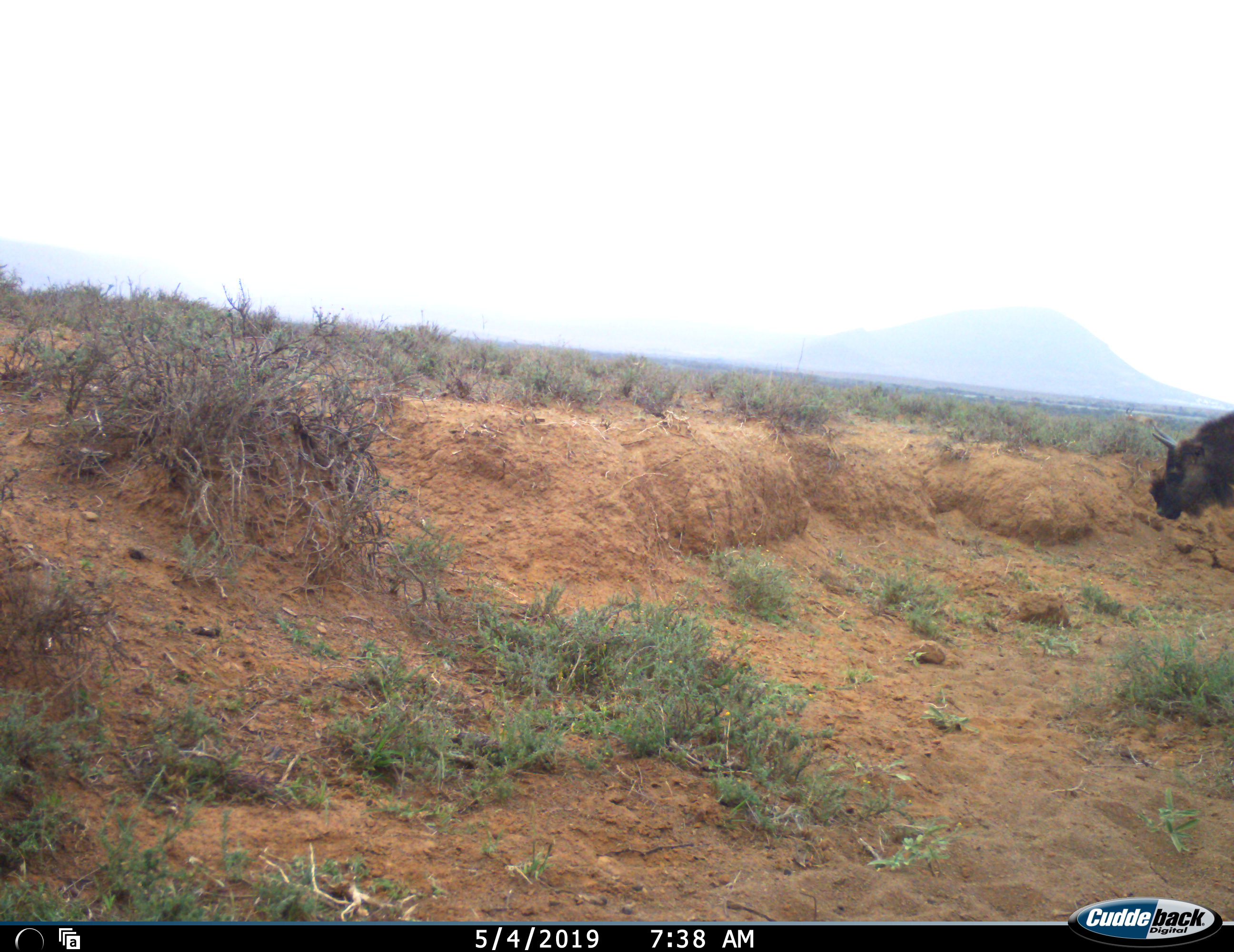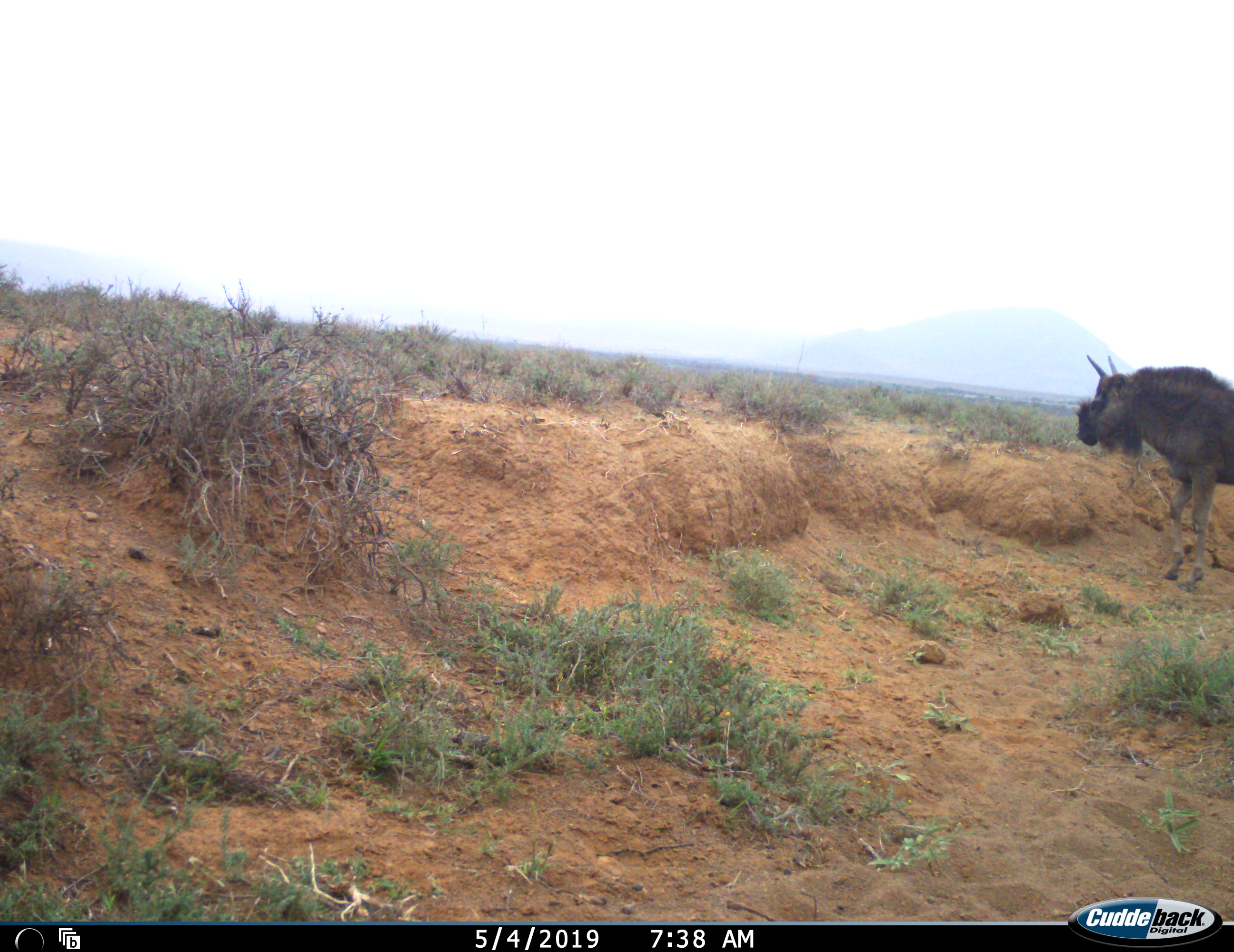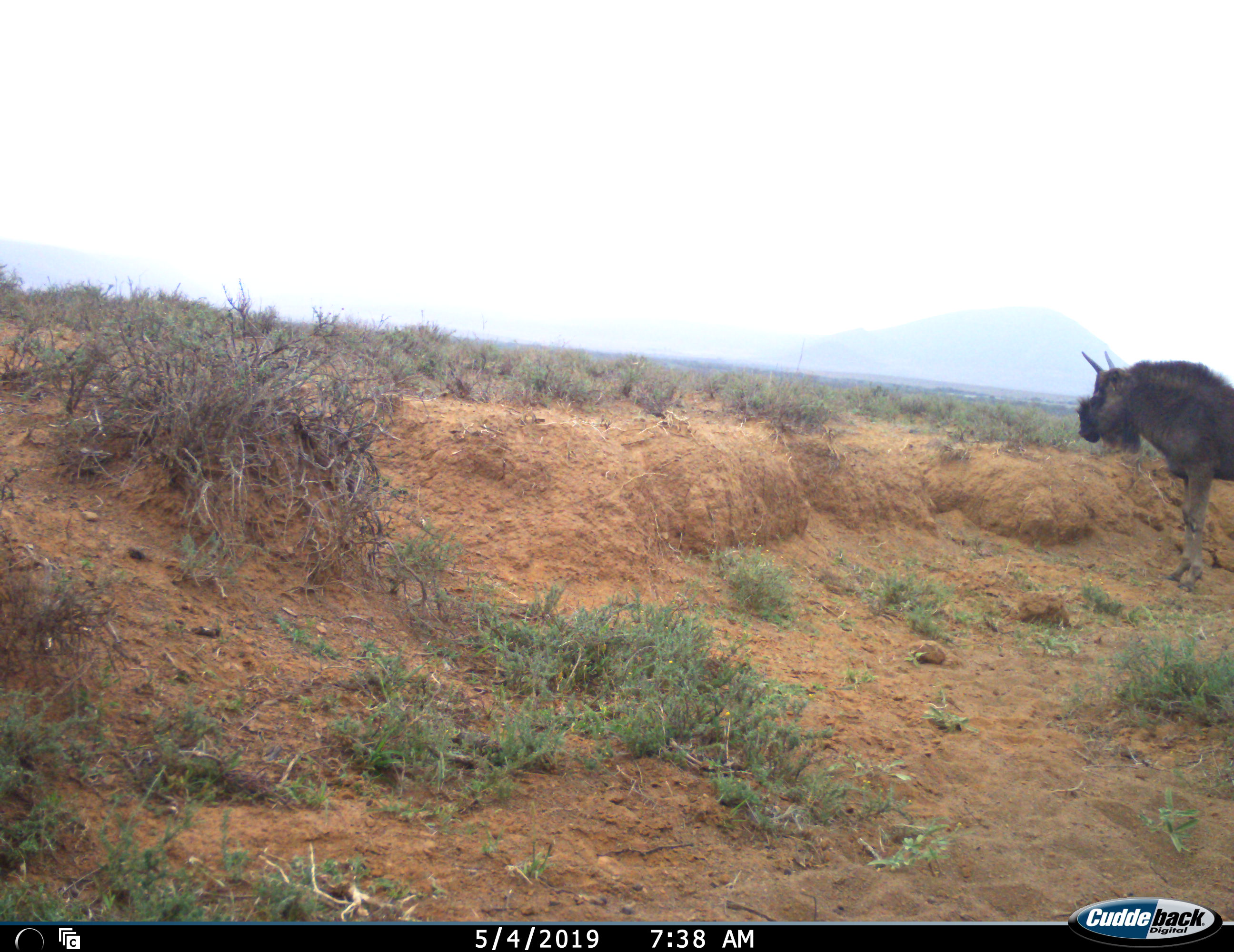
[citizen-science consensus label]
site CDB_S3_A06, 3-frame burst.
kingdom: Animalia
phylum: Chordata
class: Mammalia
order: Artiodactyla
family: Bovidae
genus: Connochaetes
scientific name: Connochaetes gnou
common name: black wildebeest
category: wildebeestblack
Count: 1.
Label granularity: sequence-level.